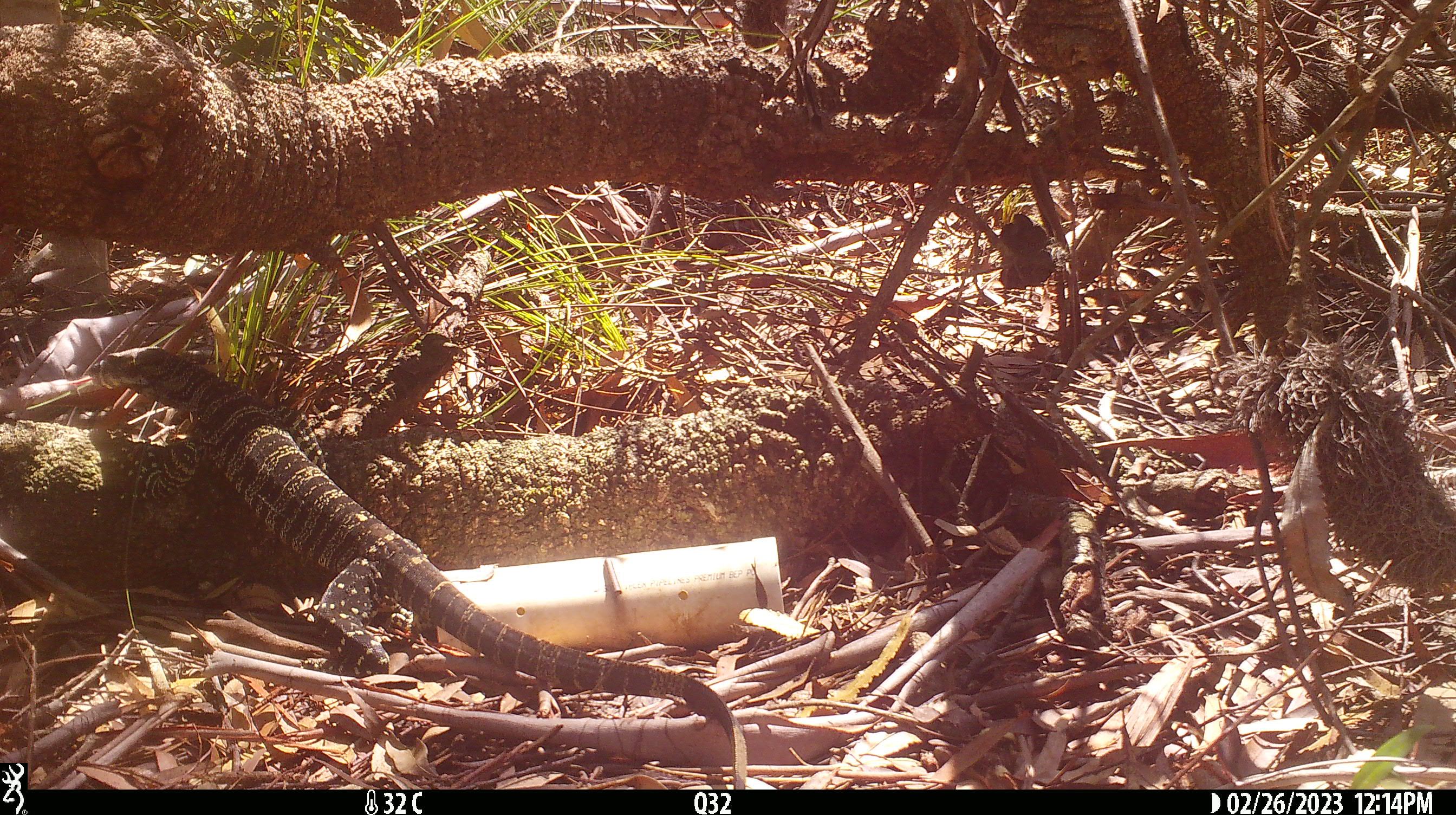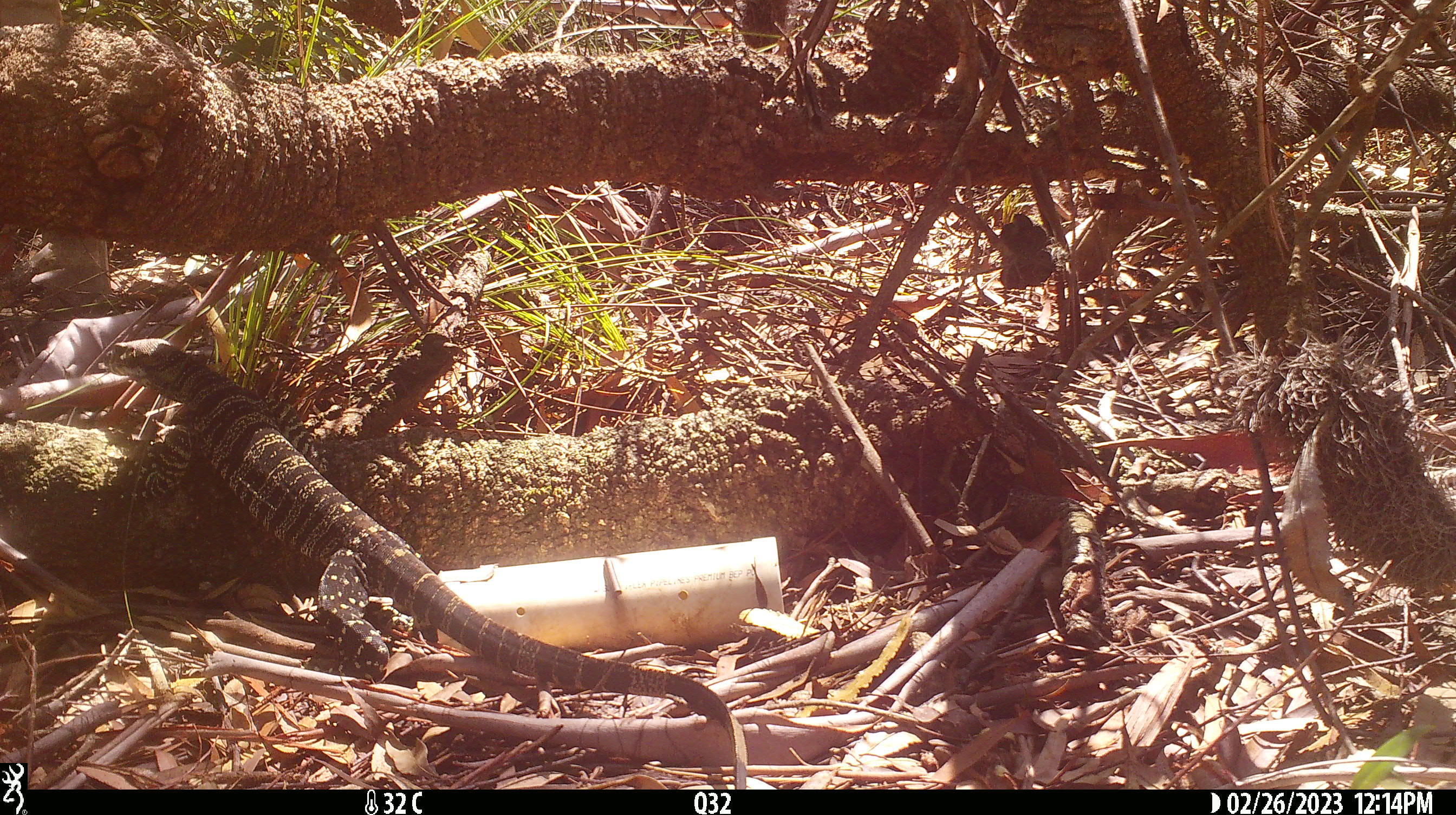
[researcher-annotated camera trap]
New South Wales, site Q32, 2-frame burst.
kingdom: Animalia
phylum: Chordata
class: Reptilia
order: Squamata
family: Varanidae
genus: Varanus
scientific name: Varanus varius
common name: lace monitor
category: goanna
Goanna (lace monitor) (Varanus varius).